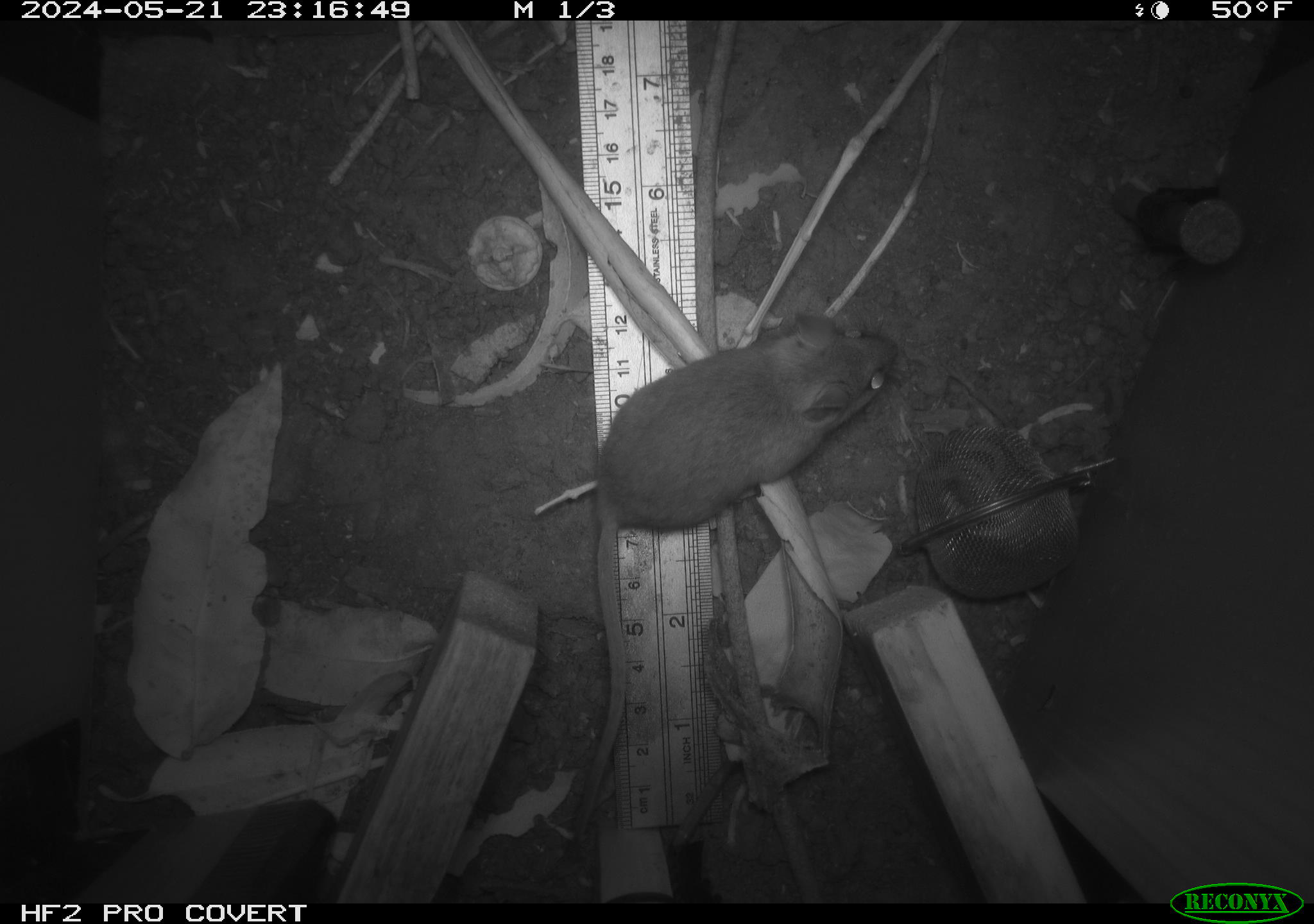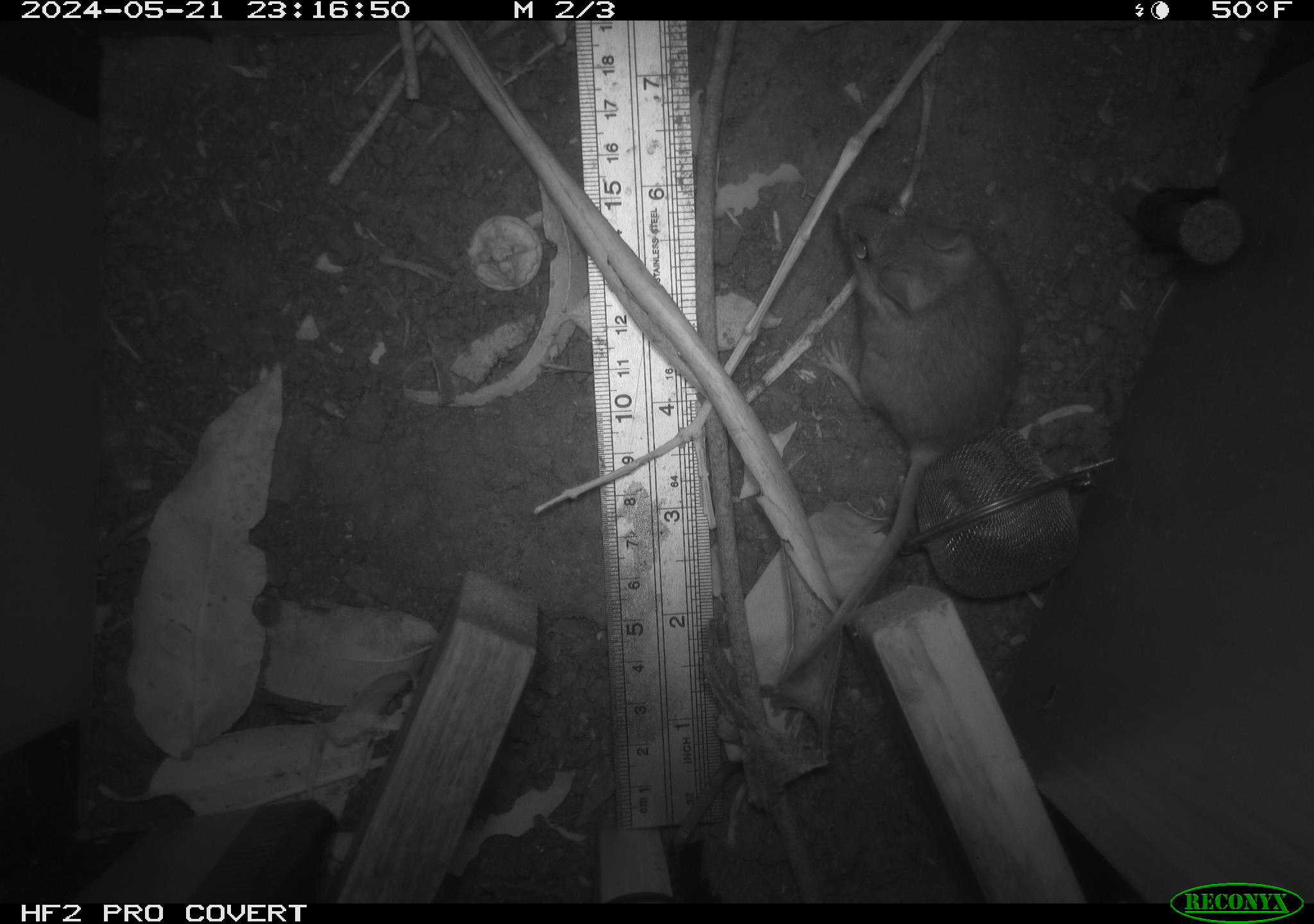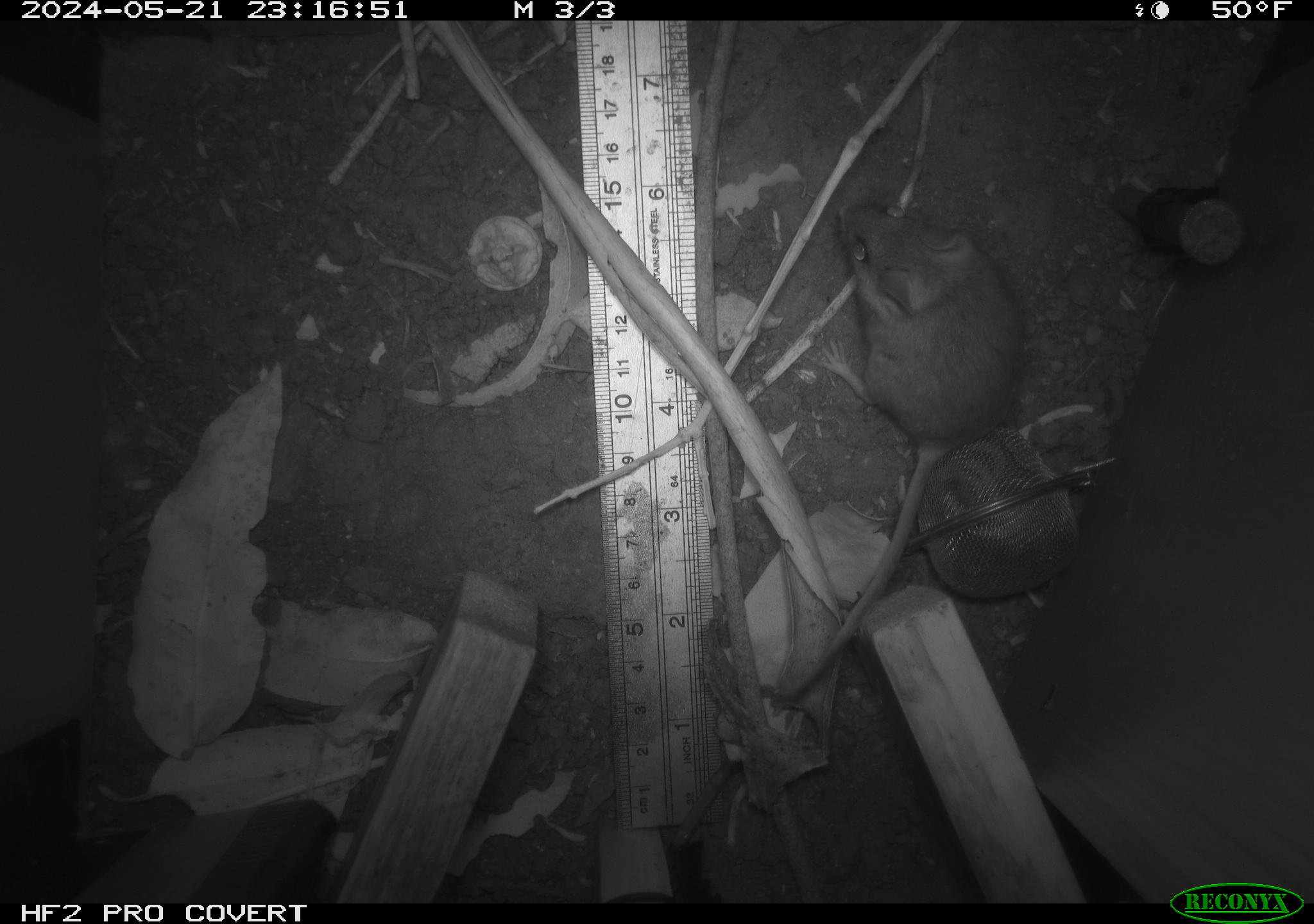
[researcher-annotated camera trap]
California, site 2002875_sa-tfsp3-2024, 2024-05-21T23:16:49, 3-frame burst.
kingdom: Animalia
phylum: Chordata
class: Mammalia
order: Rodentia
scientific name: Rodentia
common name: mouse species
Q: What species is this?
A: Mouse species (Rodentia).